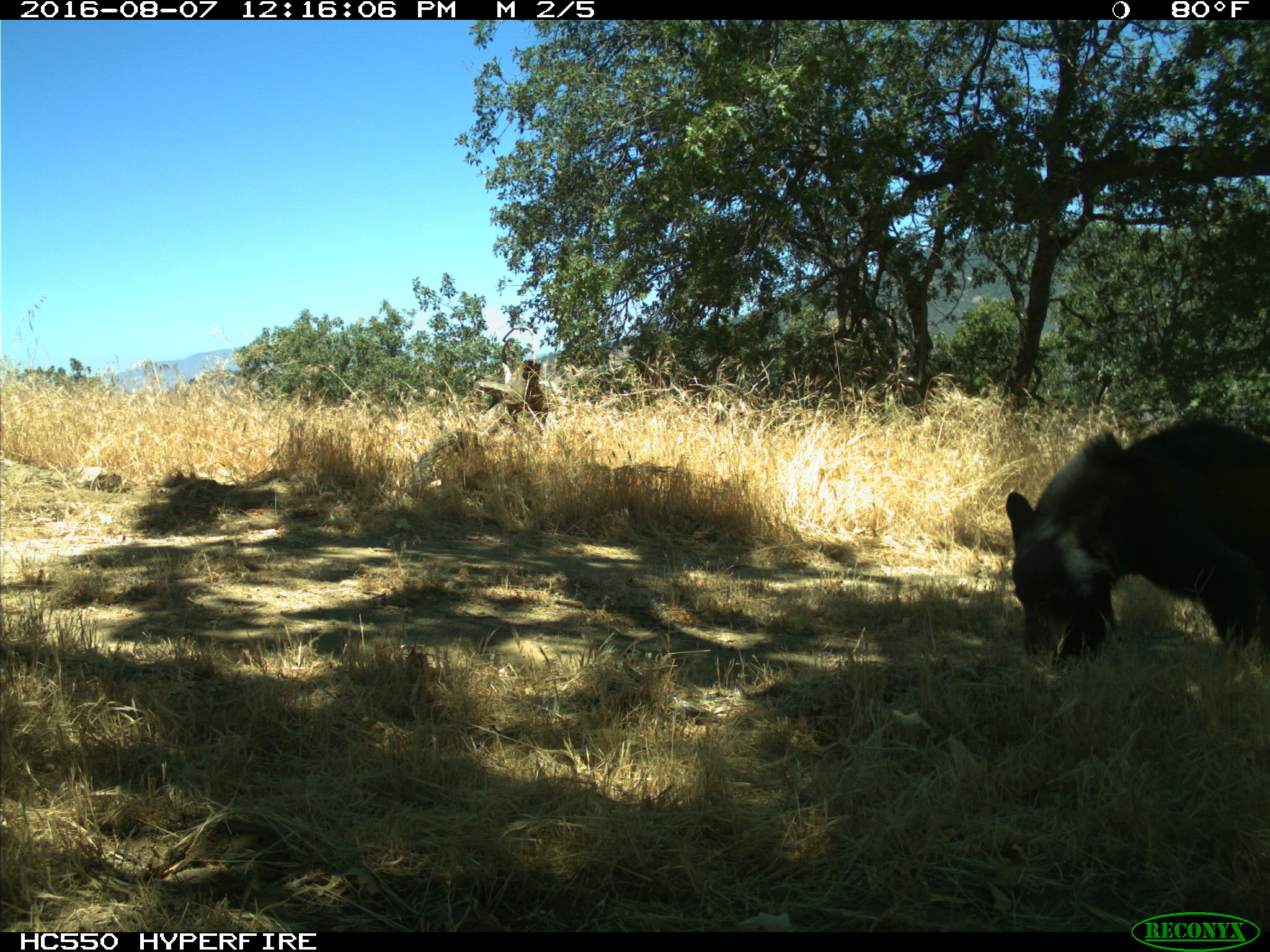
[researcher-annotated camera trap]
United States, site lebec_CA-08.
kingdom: Animalia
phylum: Chordata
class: Mammalia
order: Carnivora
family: Ursidae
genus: Ursus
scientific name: Ursus americanus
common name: american black bear